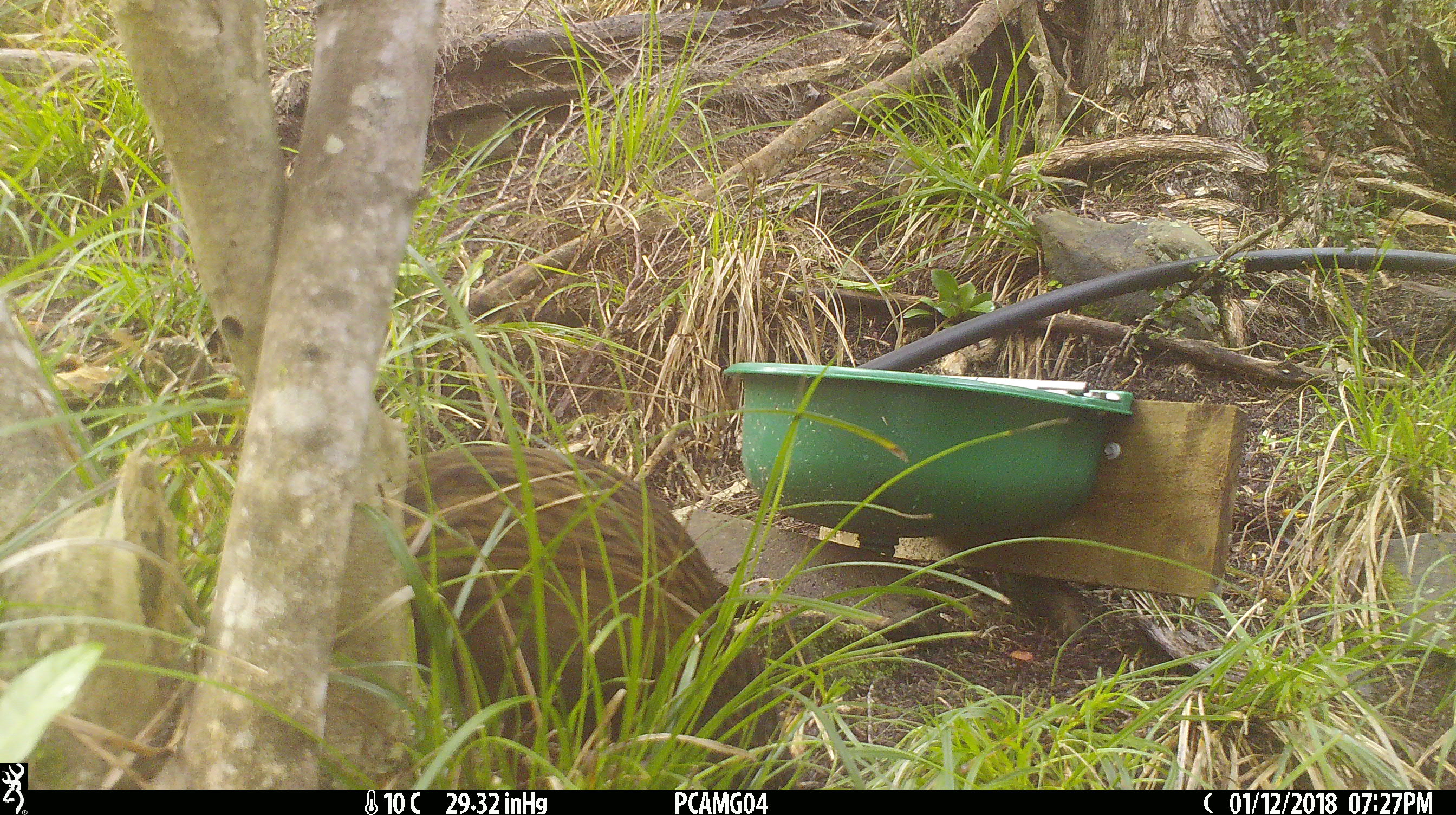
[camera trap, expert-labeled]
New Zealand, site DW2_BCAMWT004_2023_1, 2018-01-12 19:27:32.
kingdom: Animalia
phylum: Chordata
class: Aves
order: Gruiformes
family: Rallidae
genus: Gallirallus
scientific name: Gallirallus australis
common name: weka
Weka (Gallirallus australis).